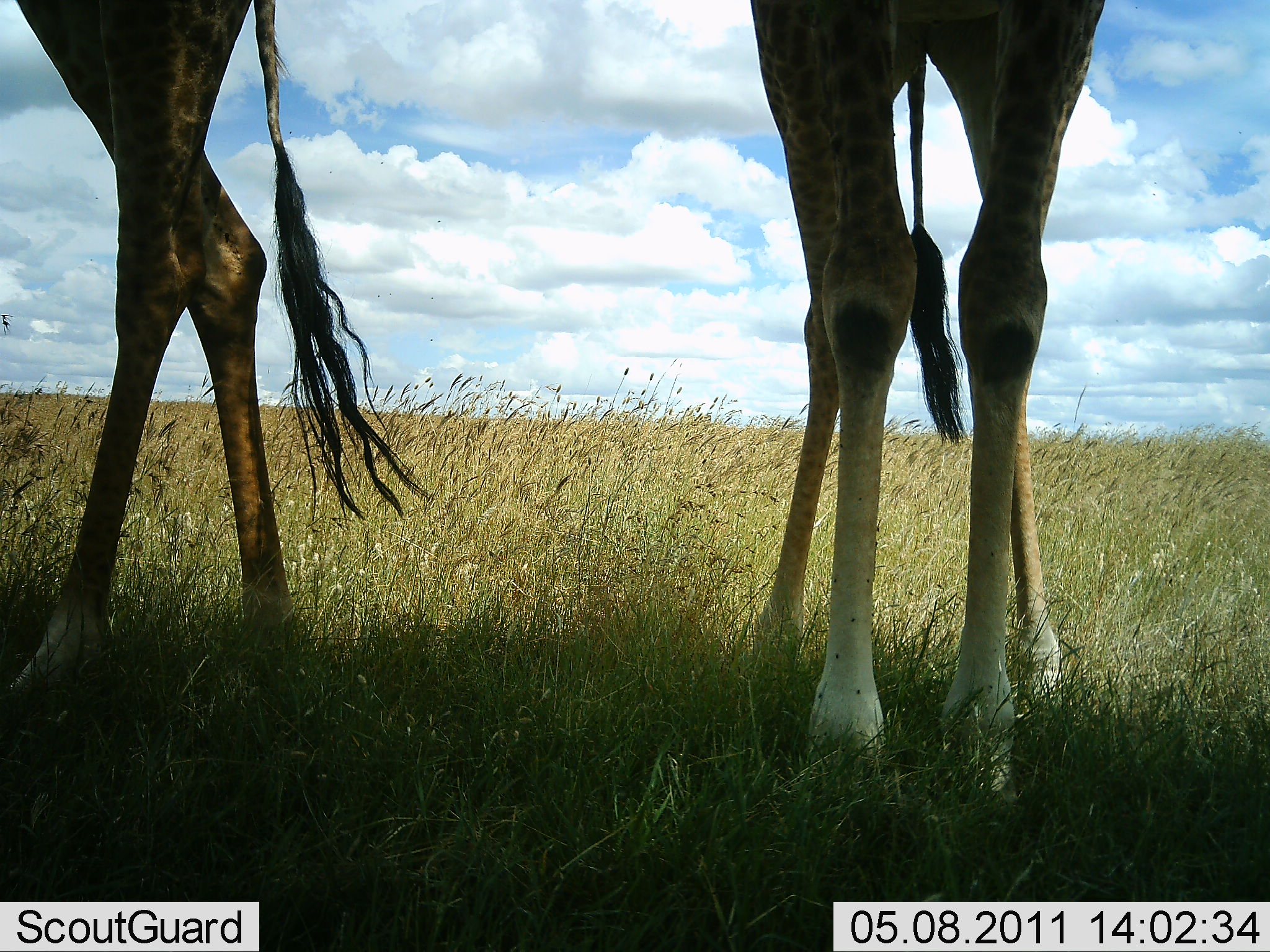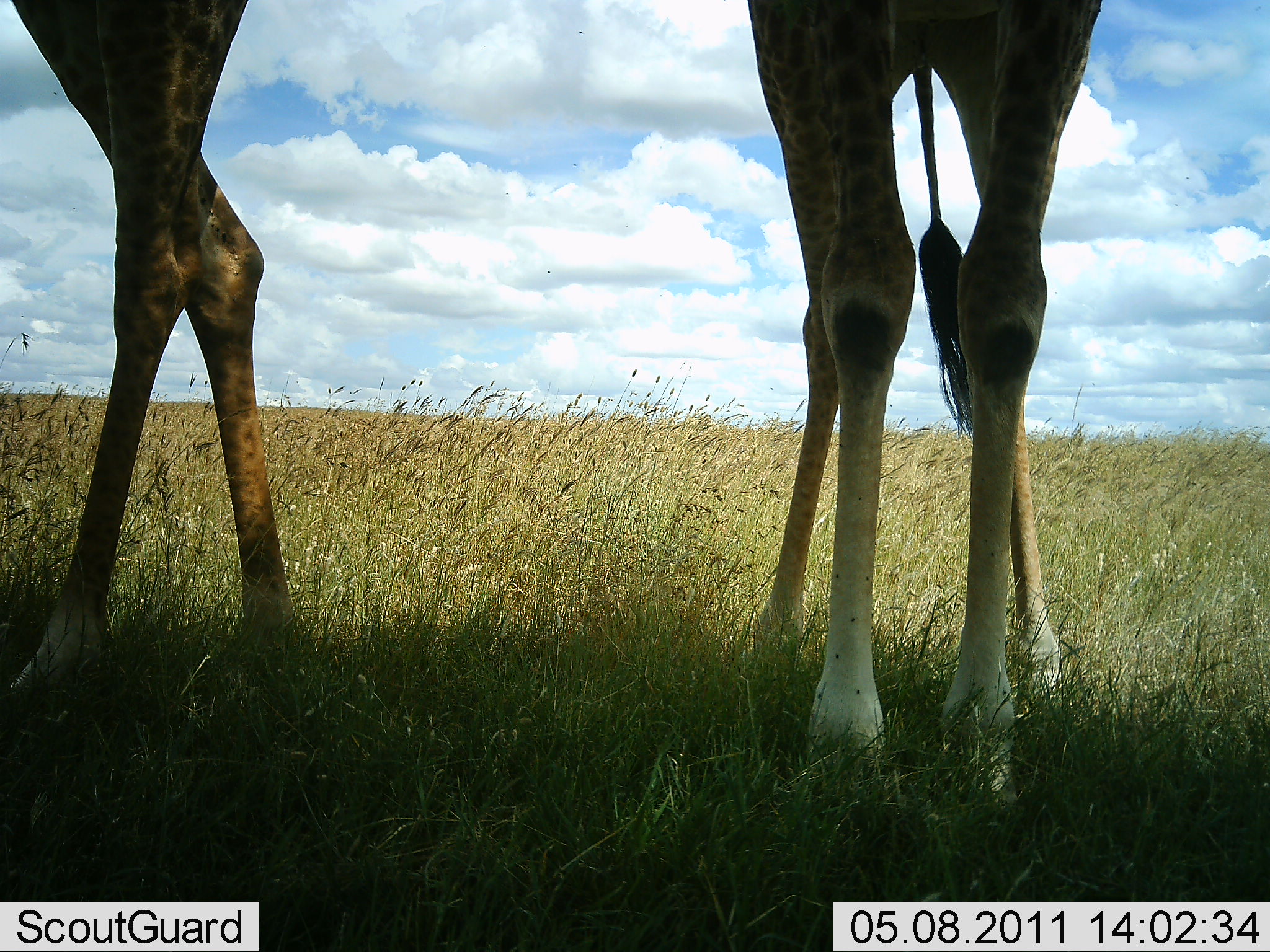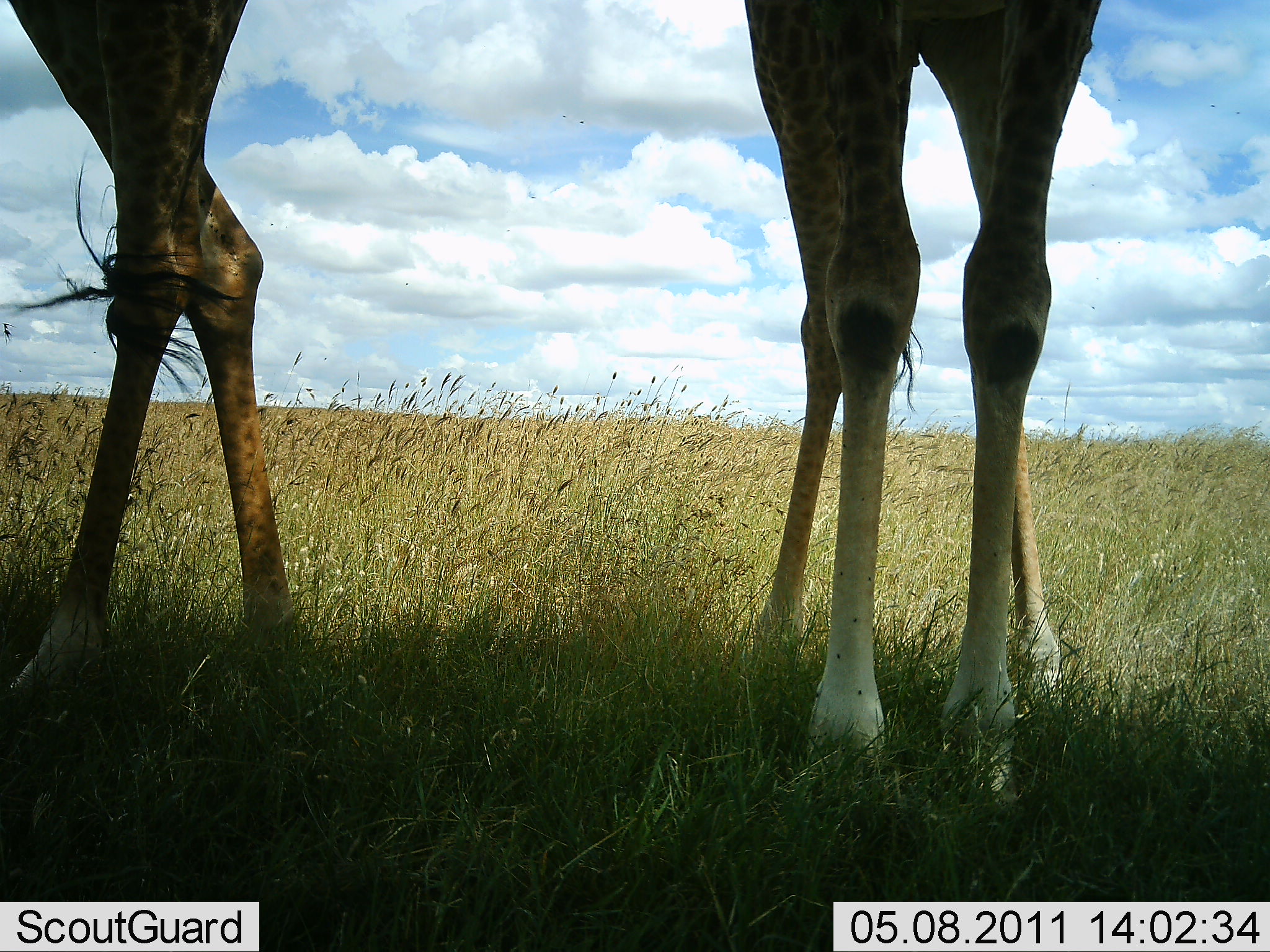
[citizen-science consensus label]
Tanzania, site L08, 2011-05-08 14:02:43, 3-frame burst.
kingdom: Animalia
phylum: Chordata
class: Mammalia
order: Artiodactyla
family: Giraffidae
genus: Giraffa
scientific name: Giraffa camelopardalis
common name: giraffe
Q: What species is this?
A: Giraffe (Giraffa camelopardalis).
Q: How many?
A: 2.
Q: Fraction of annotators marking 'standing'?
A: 91%.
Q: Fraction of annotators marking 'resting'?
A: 0%.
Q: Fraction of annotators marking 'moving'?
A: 0%.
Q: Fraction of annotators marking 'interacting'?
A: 0%.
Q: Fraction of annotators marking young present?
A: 0%.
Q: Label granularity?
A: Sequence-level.